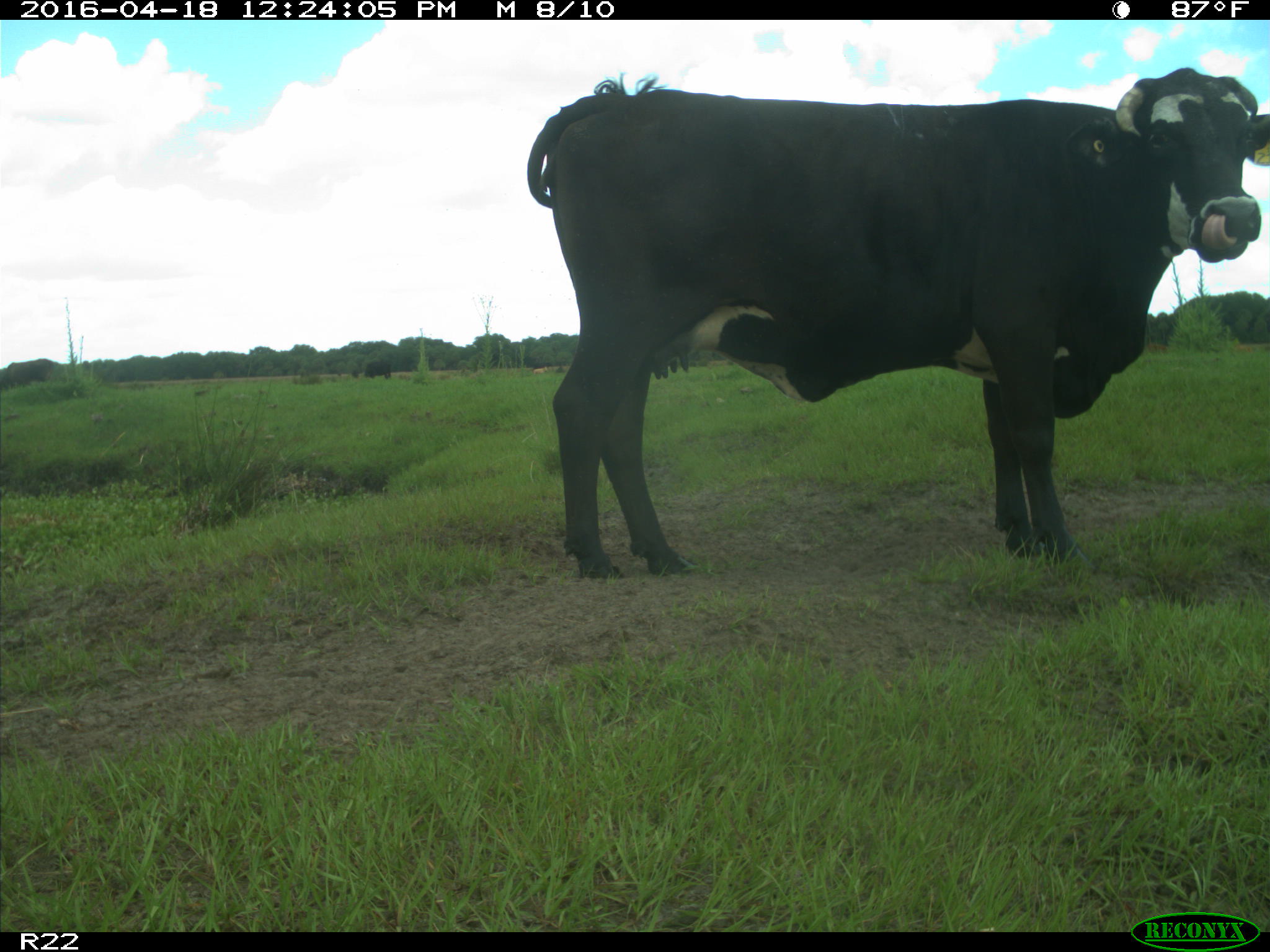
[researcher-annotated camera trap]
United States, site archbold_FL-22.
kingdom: Animalia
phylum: Chordata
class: Mammalia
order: Artiodactyla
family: Bovidae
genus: Bos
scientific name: Bos taurus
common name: domestic cow